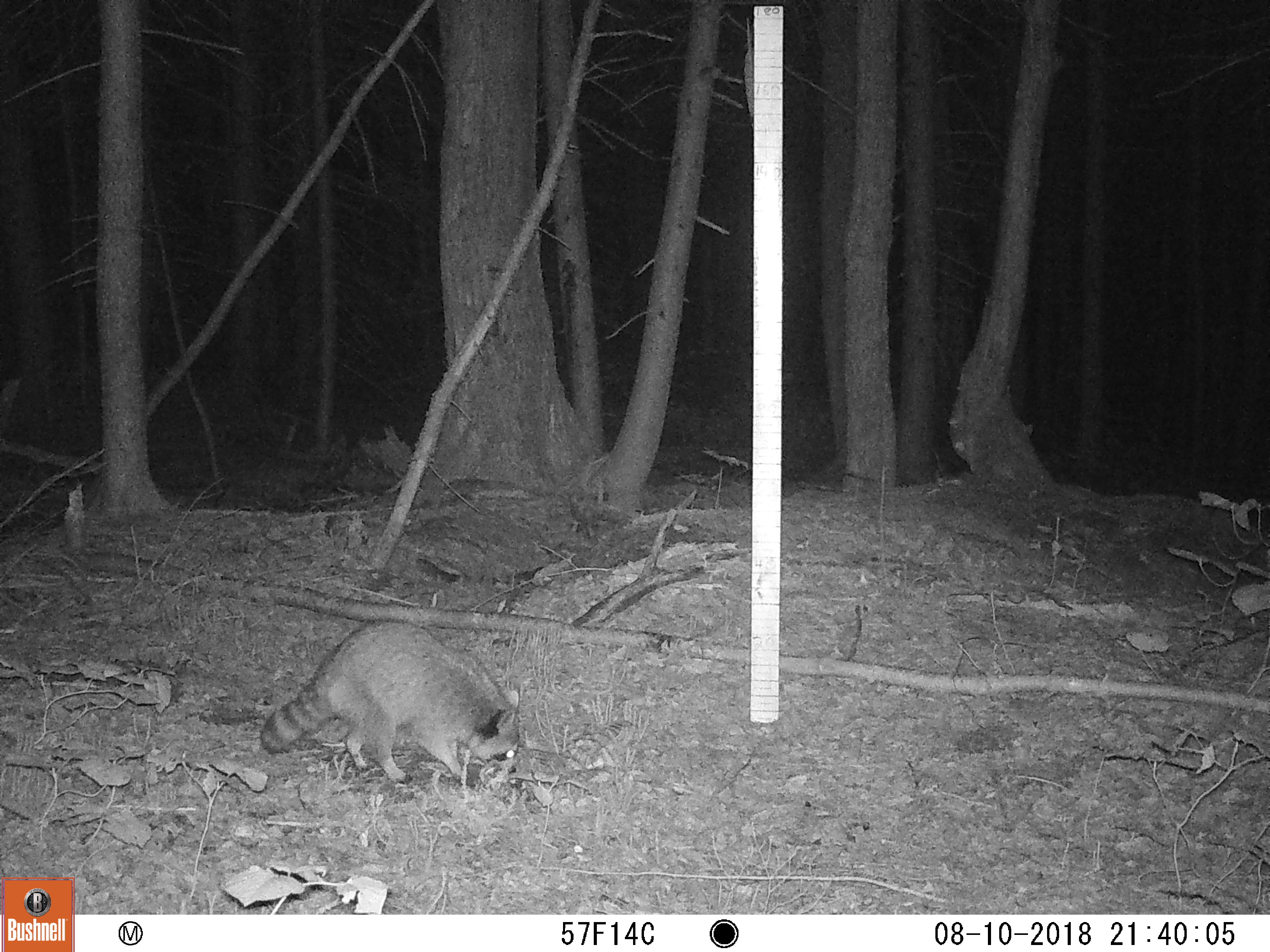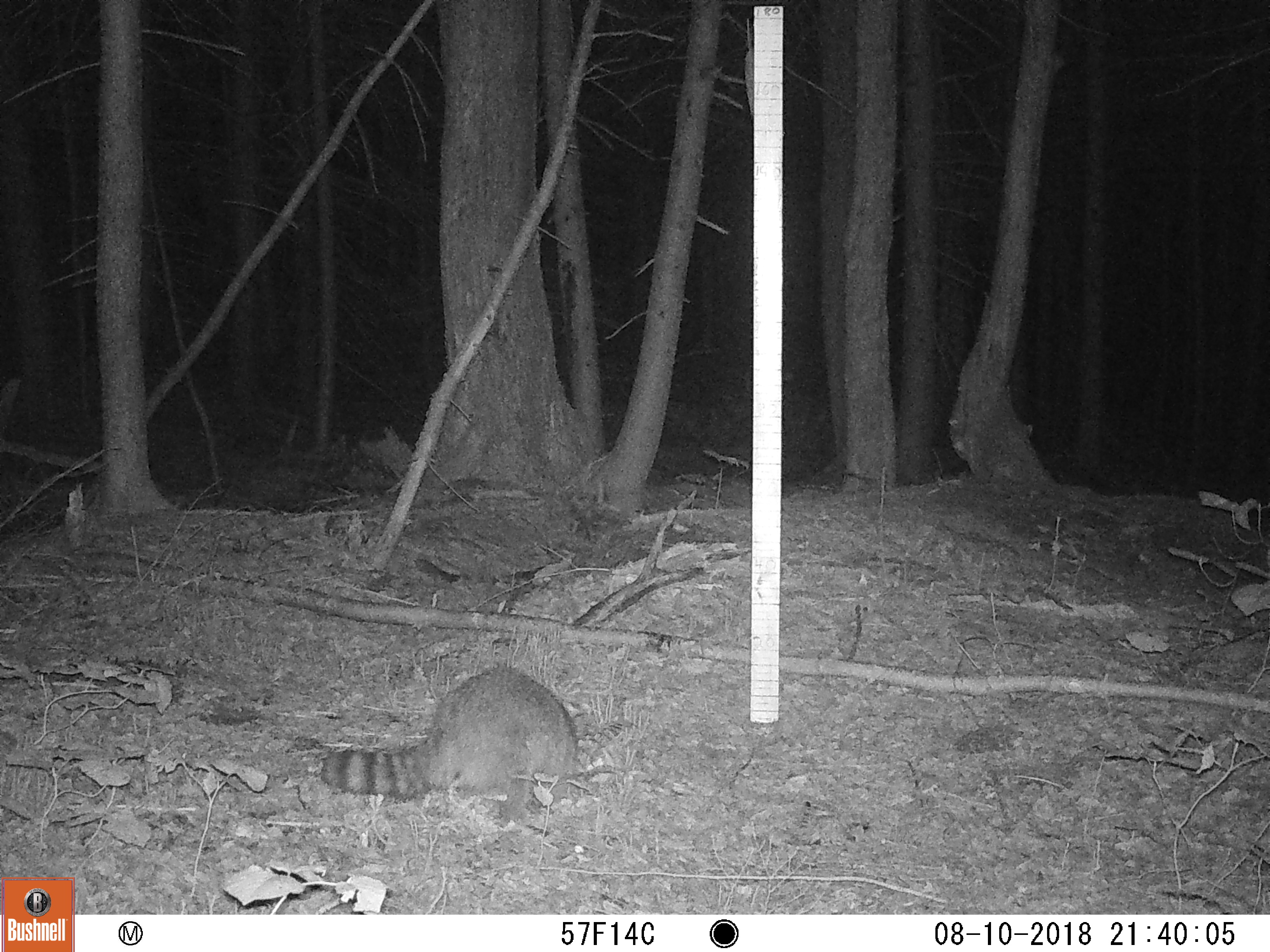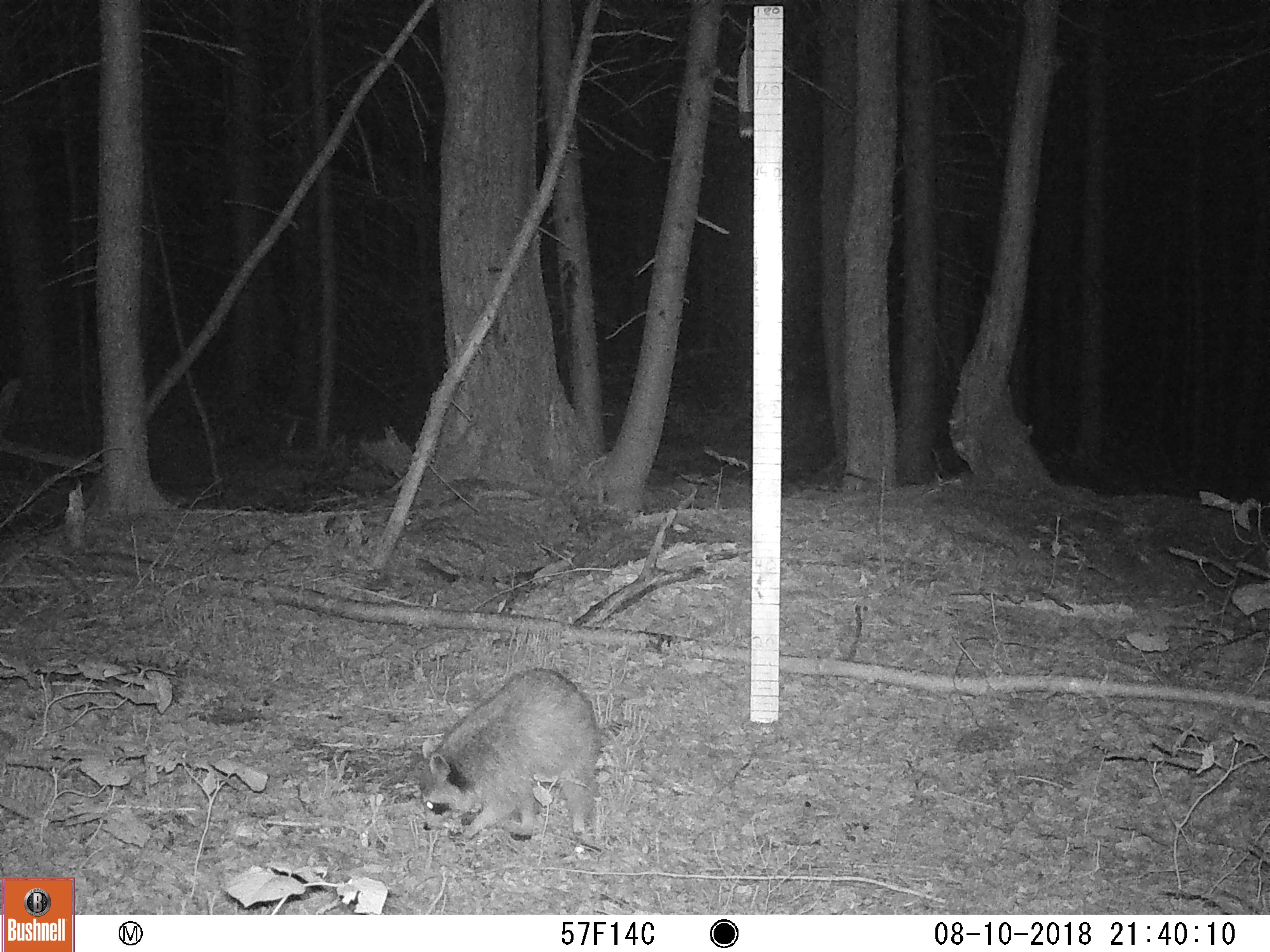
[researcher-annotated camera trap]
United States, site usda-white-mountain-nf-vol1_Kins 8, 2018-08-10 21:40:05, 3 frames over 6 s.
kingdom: Animalia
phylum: Chordata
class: Mammalia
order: Carnivora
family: Procyonidae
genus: Procyon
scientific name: Procyon lotor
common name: raccoon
Raccoon (Procyon lotor).